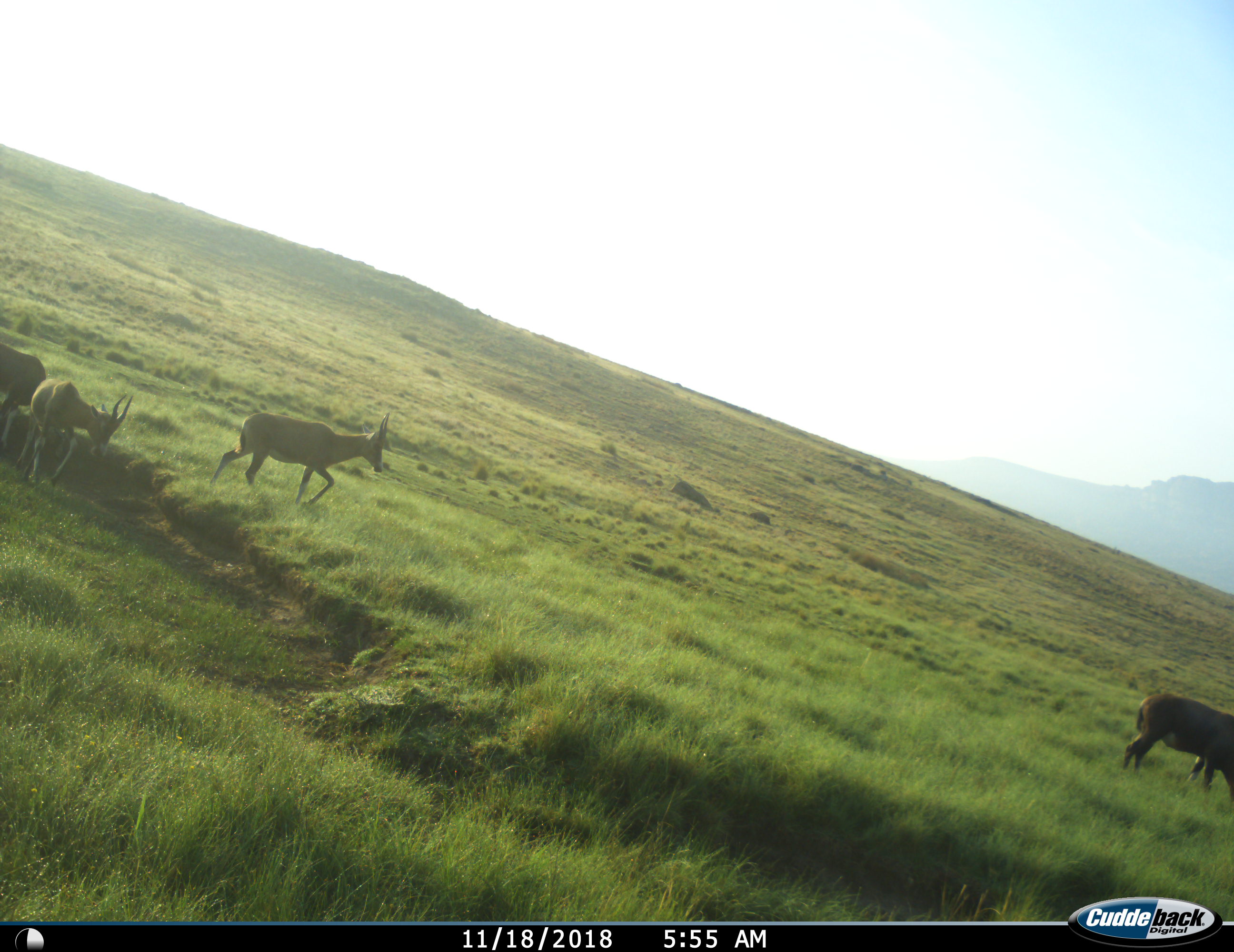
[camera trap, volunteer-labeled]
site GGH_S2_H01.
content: unidentified animal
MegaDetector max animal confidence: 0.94